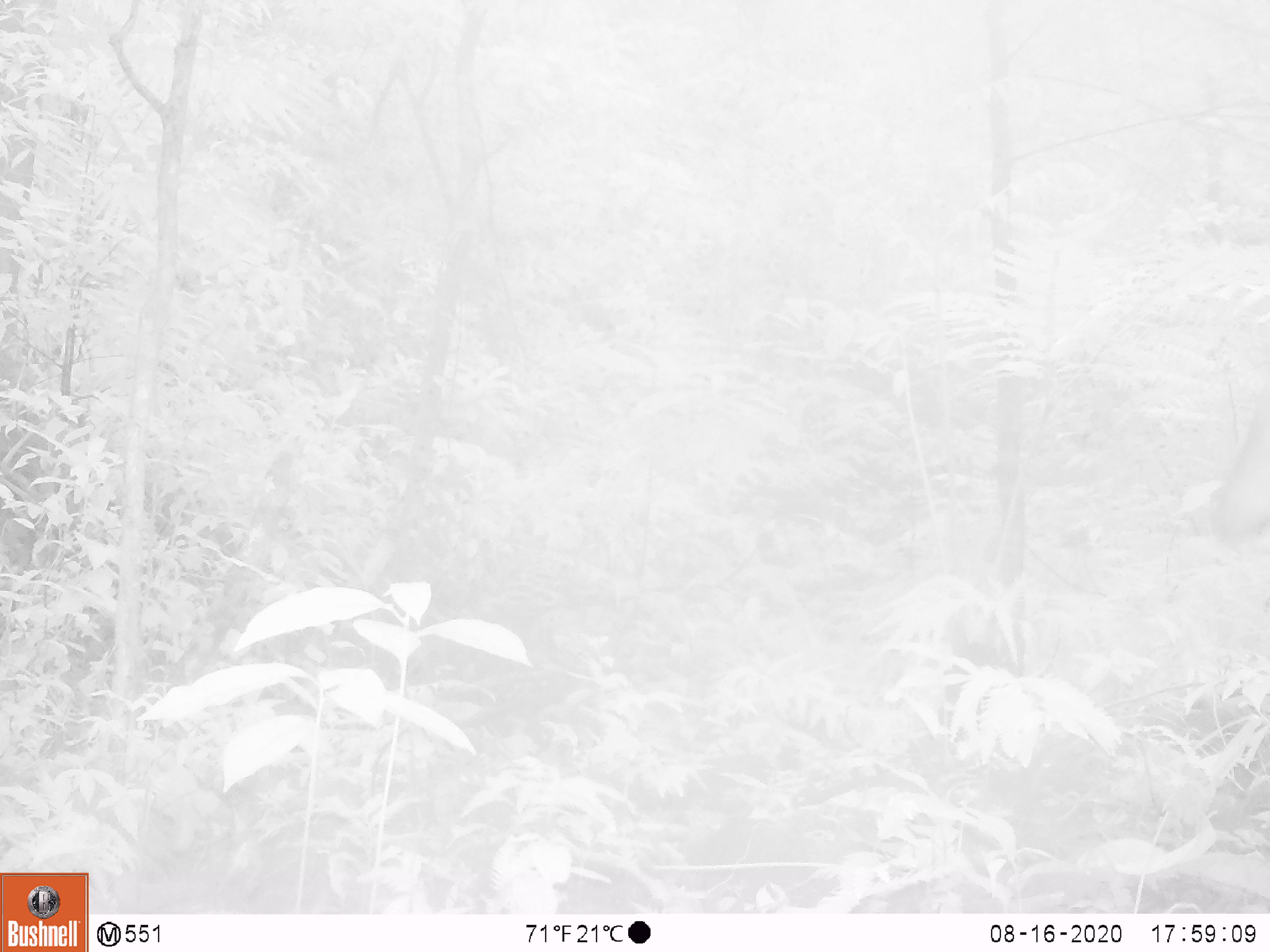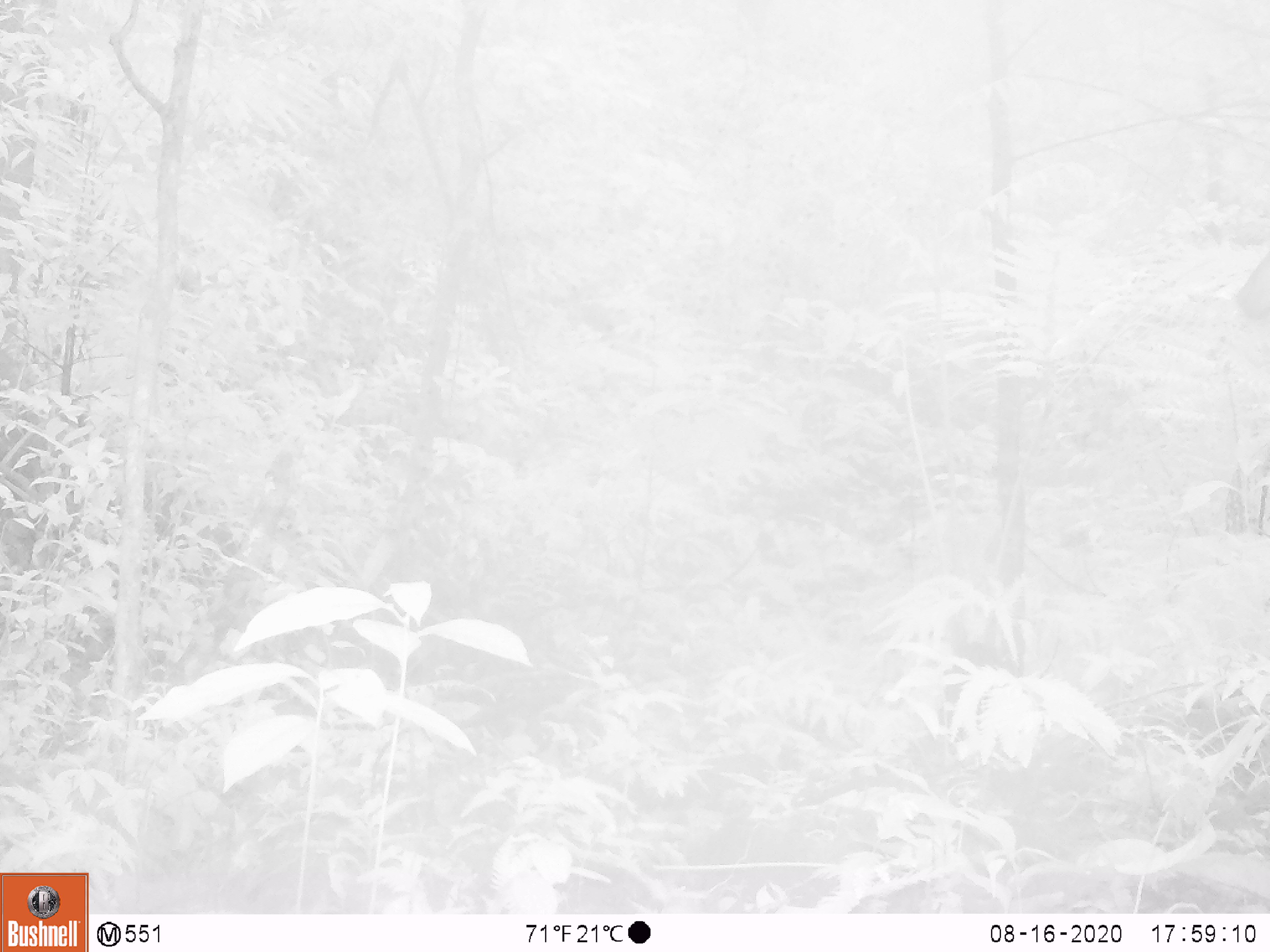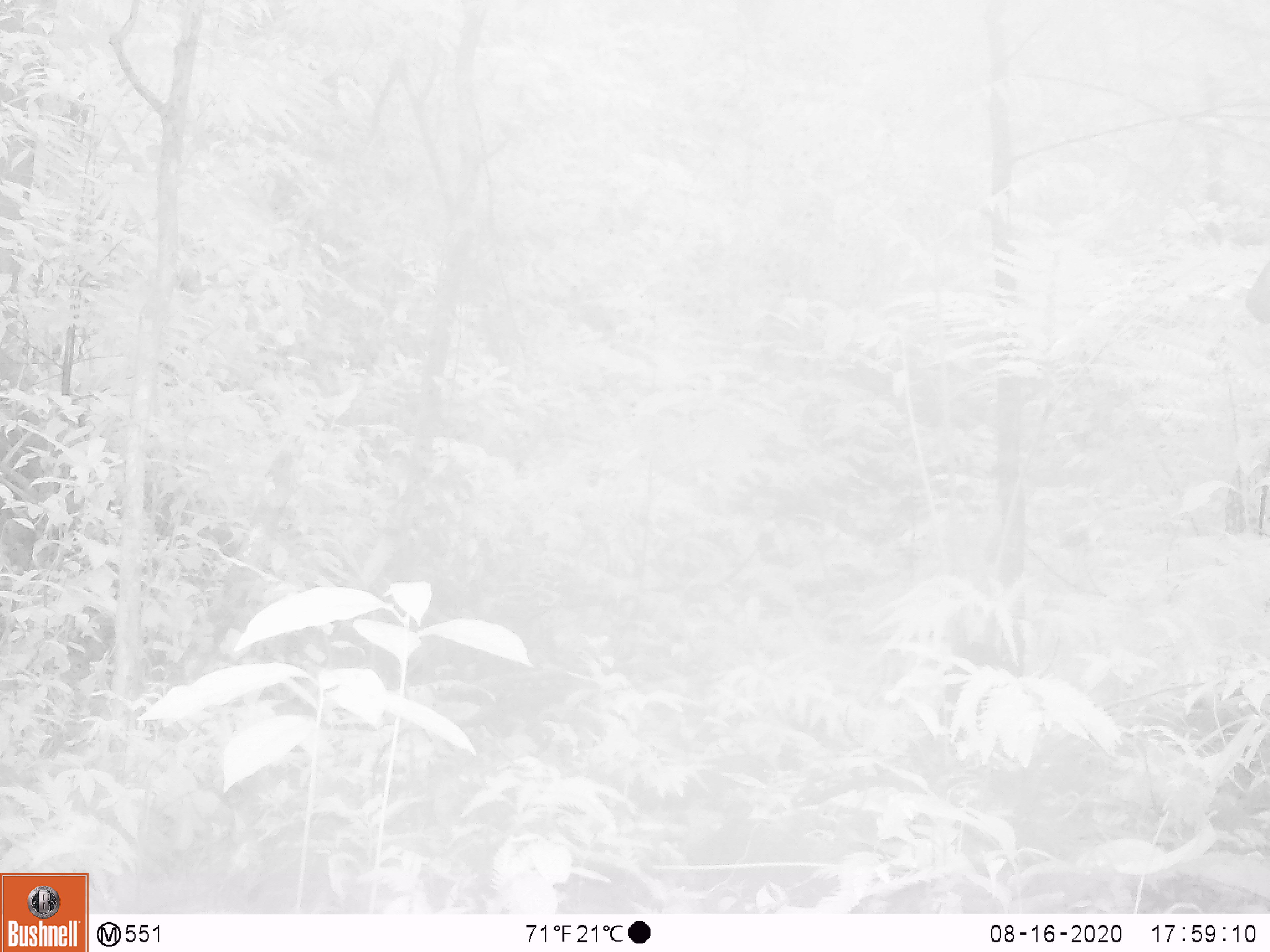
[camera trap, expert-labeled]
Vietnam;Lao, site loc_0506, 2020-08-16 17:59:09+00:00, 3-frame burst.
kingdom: Animalia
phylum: Chordata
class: Mammalia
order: Artiodactyla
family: Cervidae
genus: Muntiacus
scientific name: Muntiacus vuquangensis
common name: large-antlered muntjac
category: large antlered muntjac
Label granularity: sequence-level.